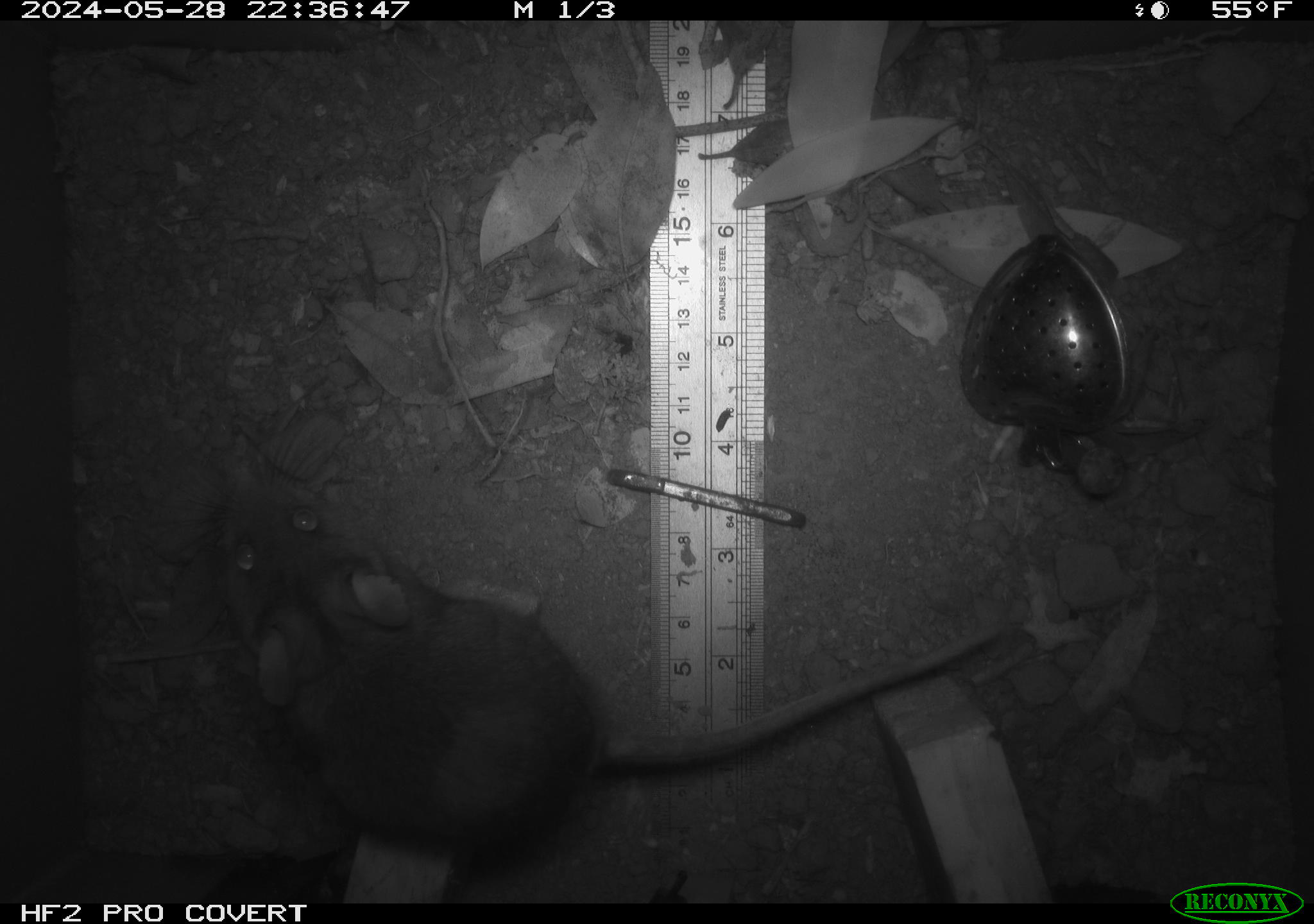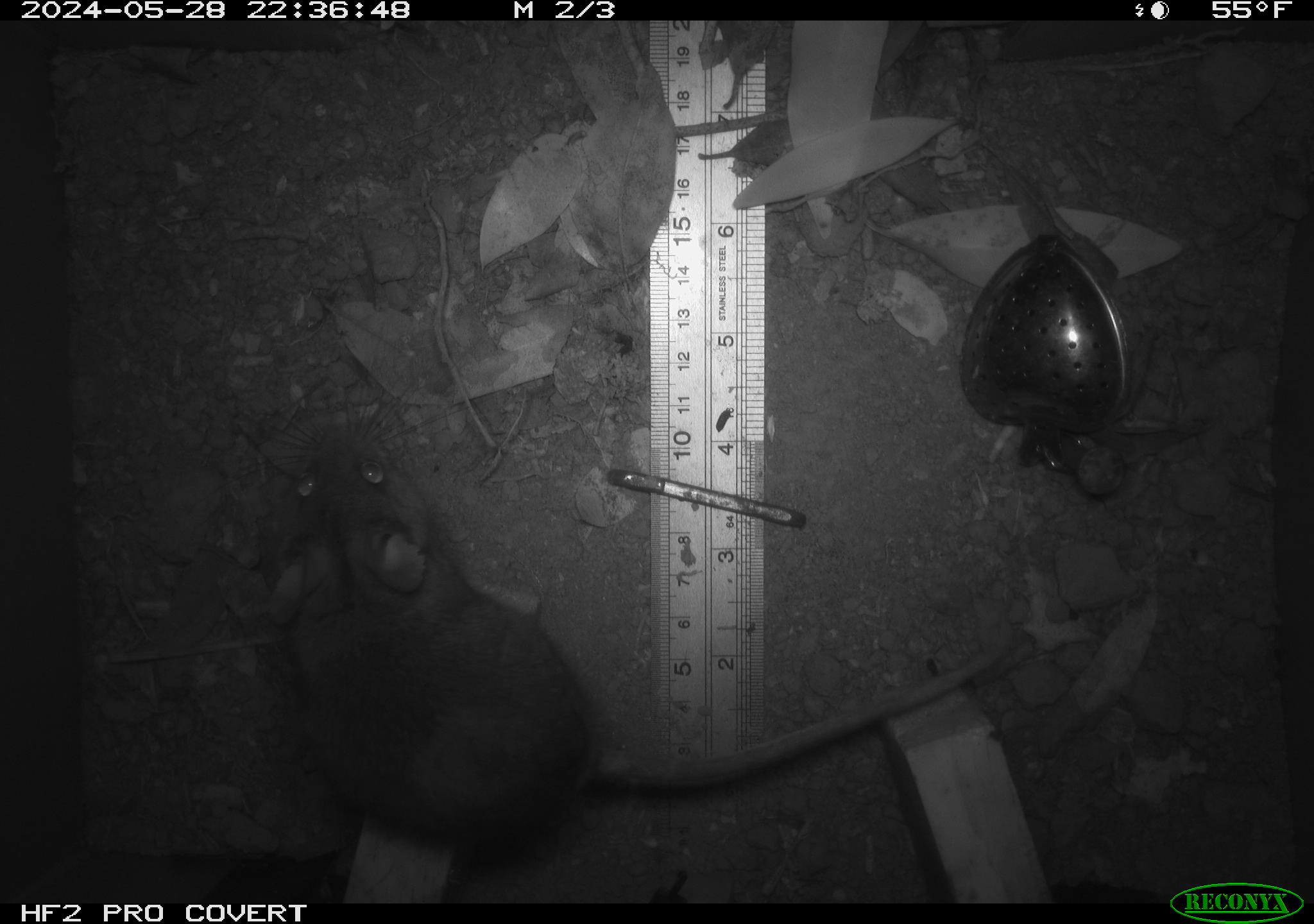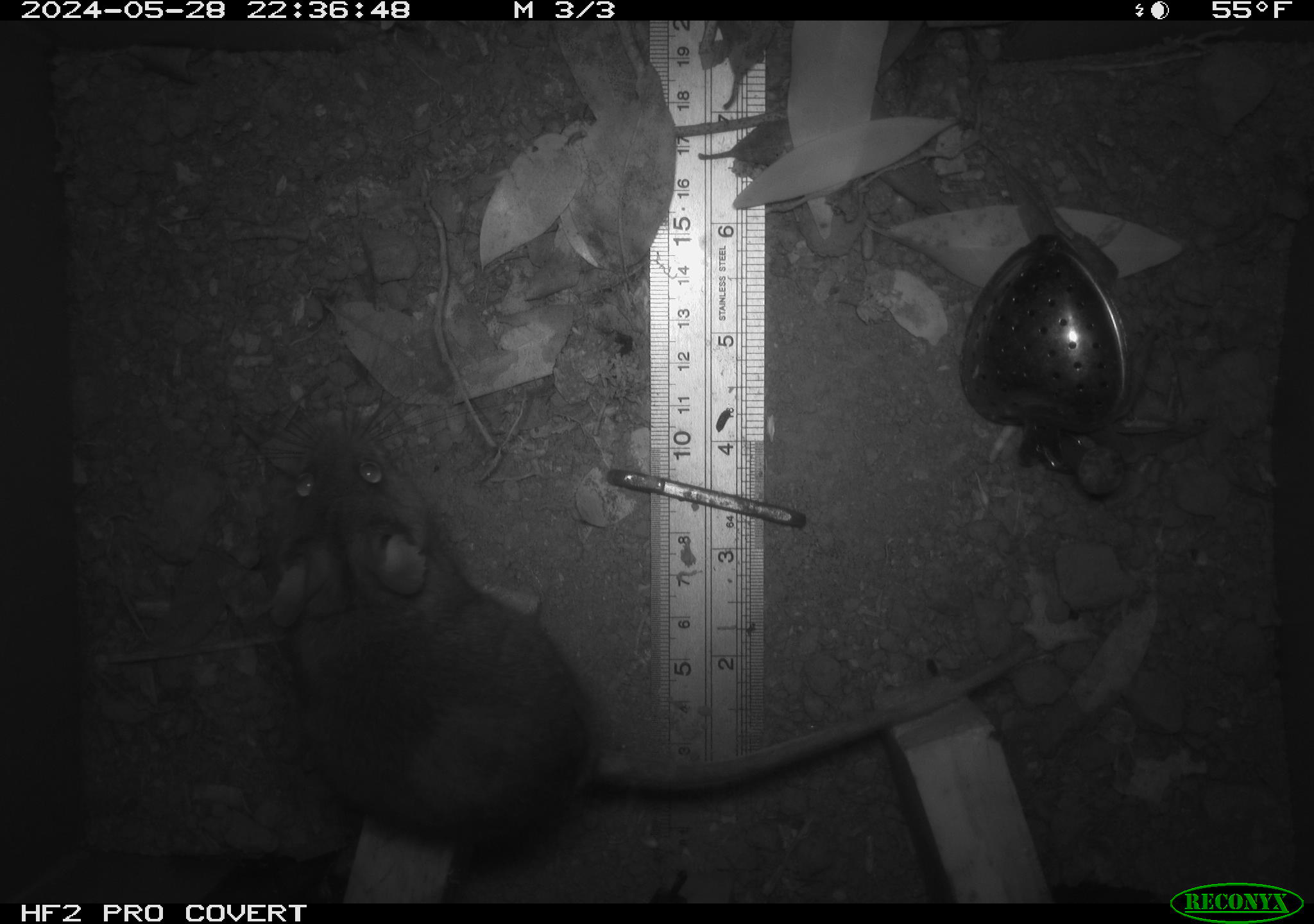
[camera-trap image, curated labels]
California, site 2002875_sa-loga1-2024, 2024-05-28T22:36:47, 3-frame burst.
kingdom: Animalia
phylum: Chordata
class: Mammalia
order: Rodentia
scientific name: Rodentia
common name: rodent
Rodent (Rodentia).